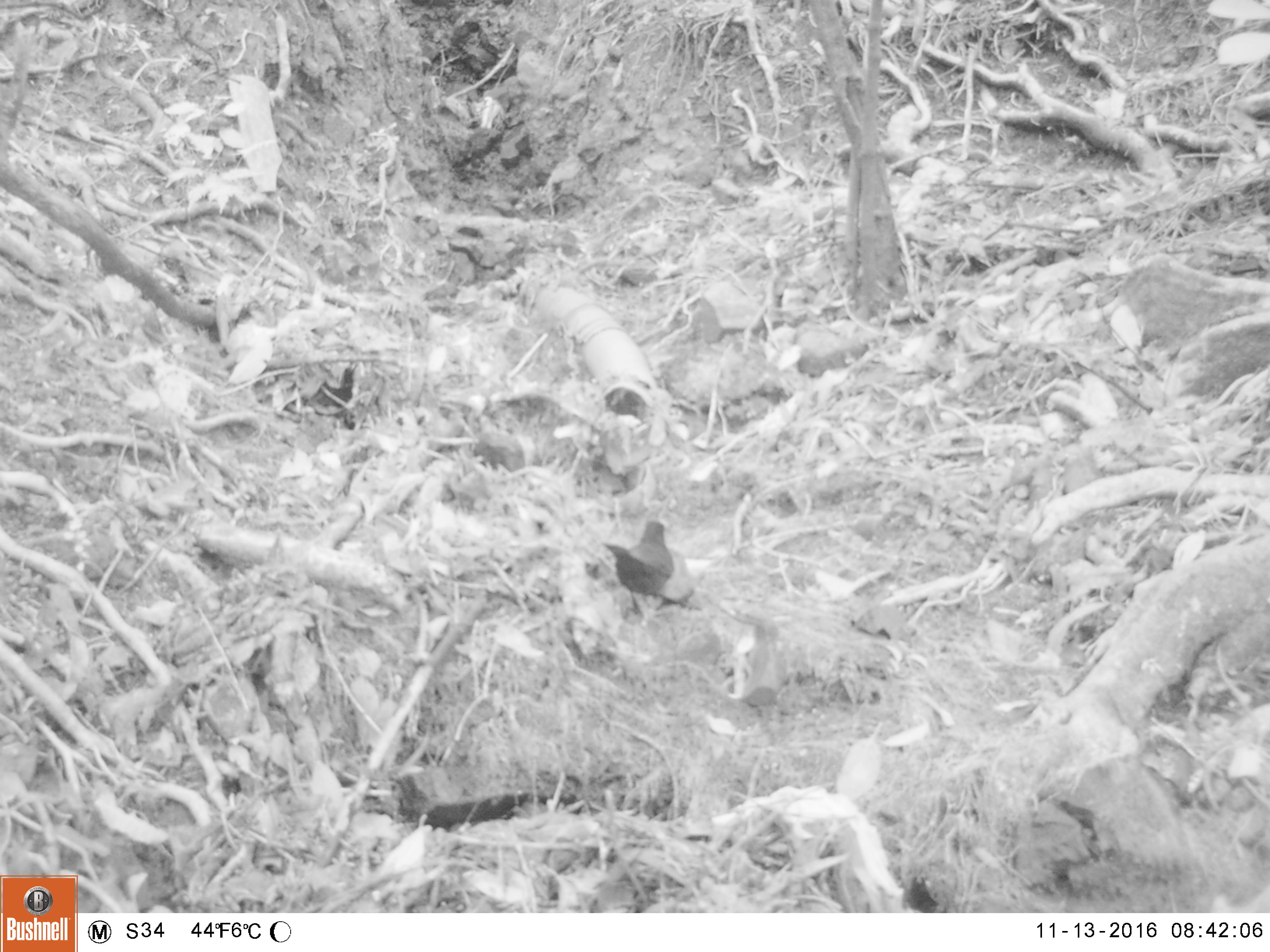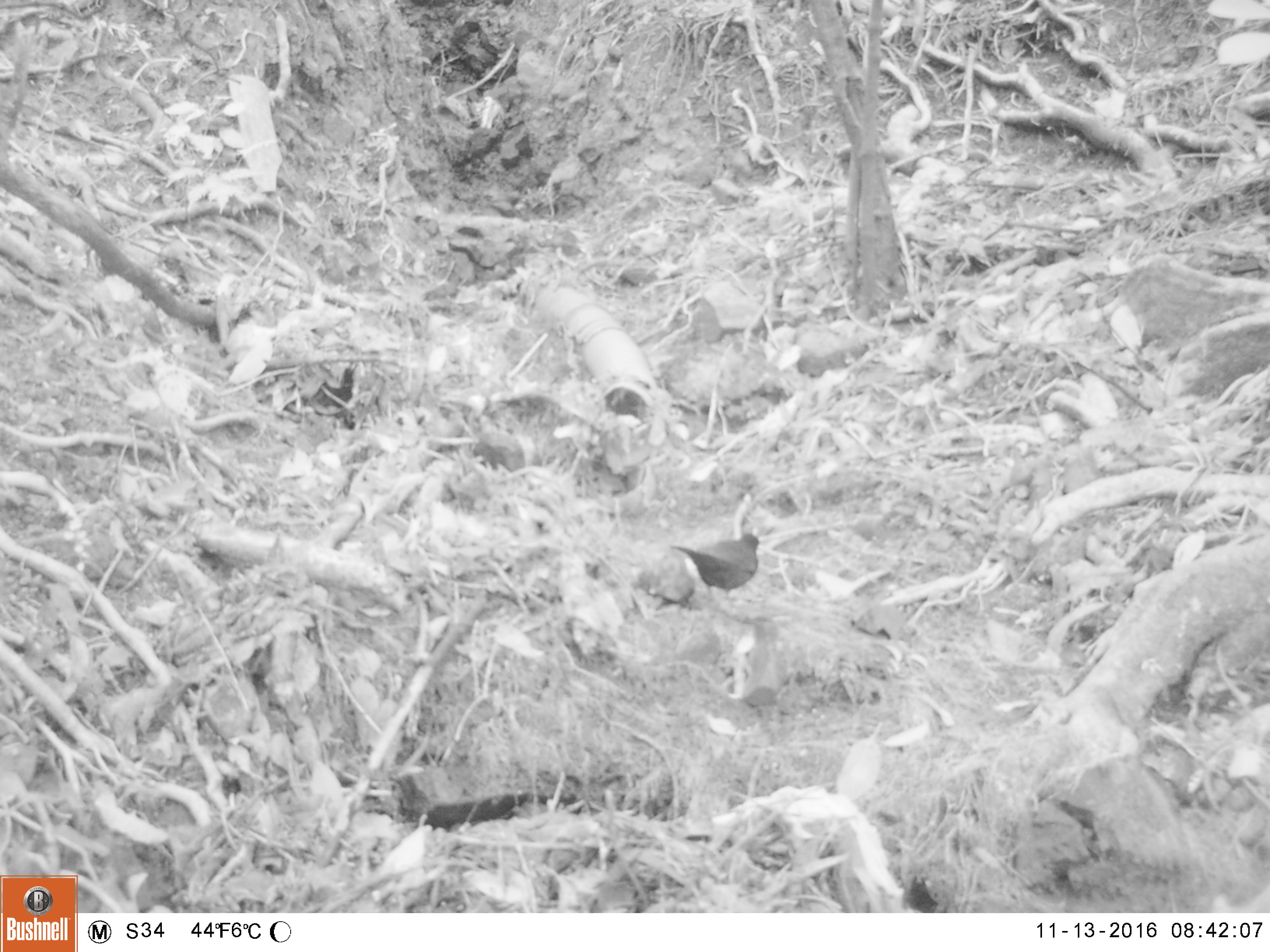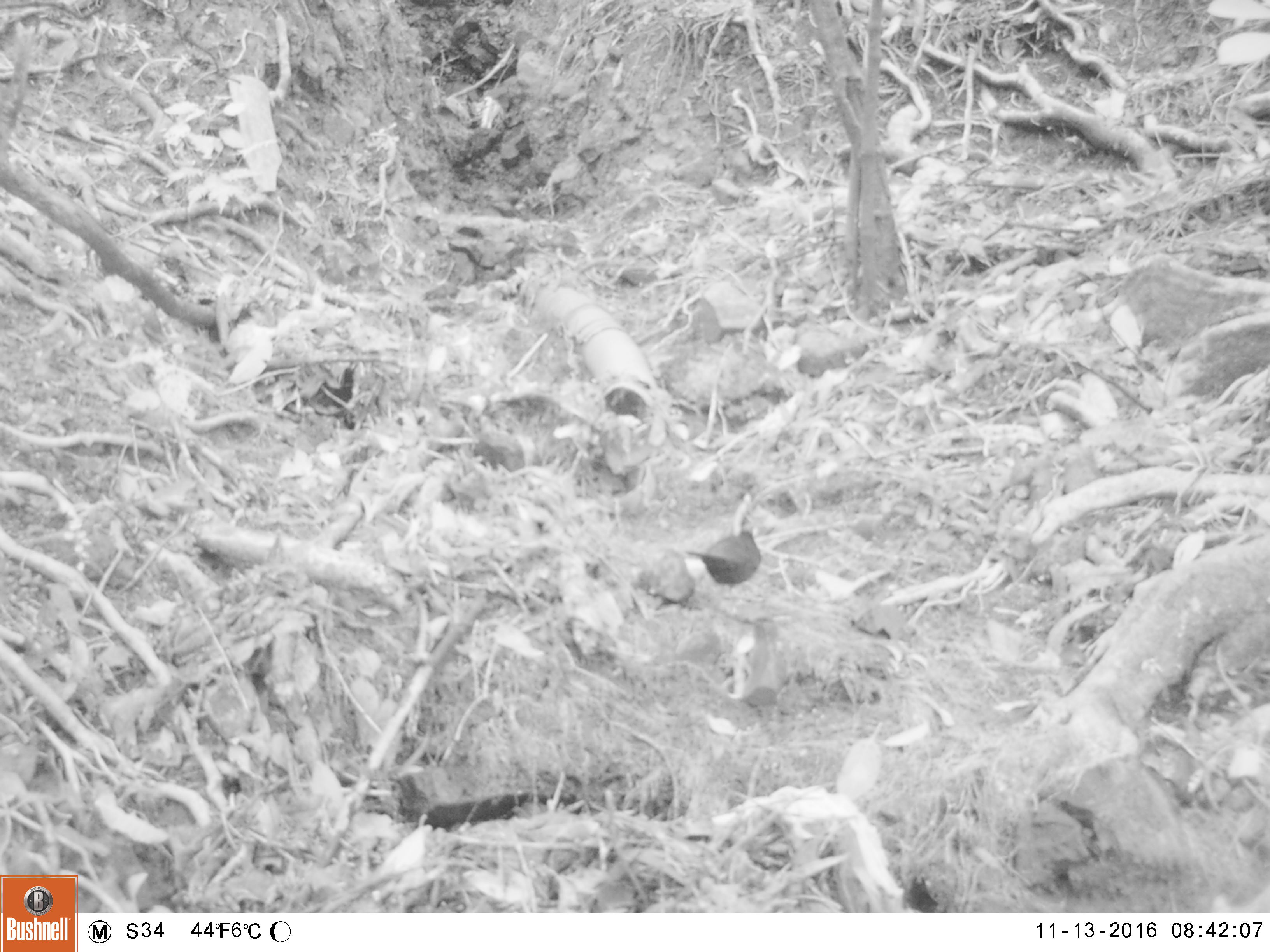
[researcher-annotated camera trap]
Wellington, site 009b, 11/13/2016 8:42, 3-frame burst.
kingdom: Animalia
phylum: Chordata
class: Aves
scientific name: Aves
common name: bird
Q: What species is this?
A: Bird (Aves).